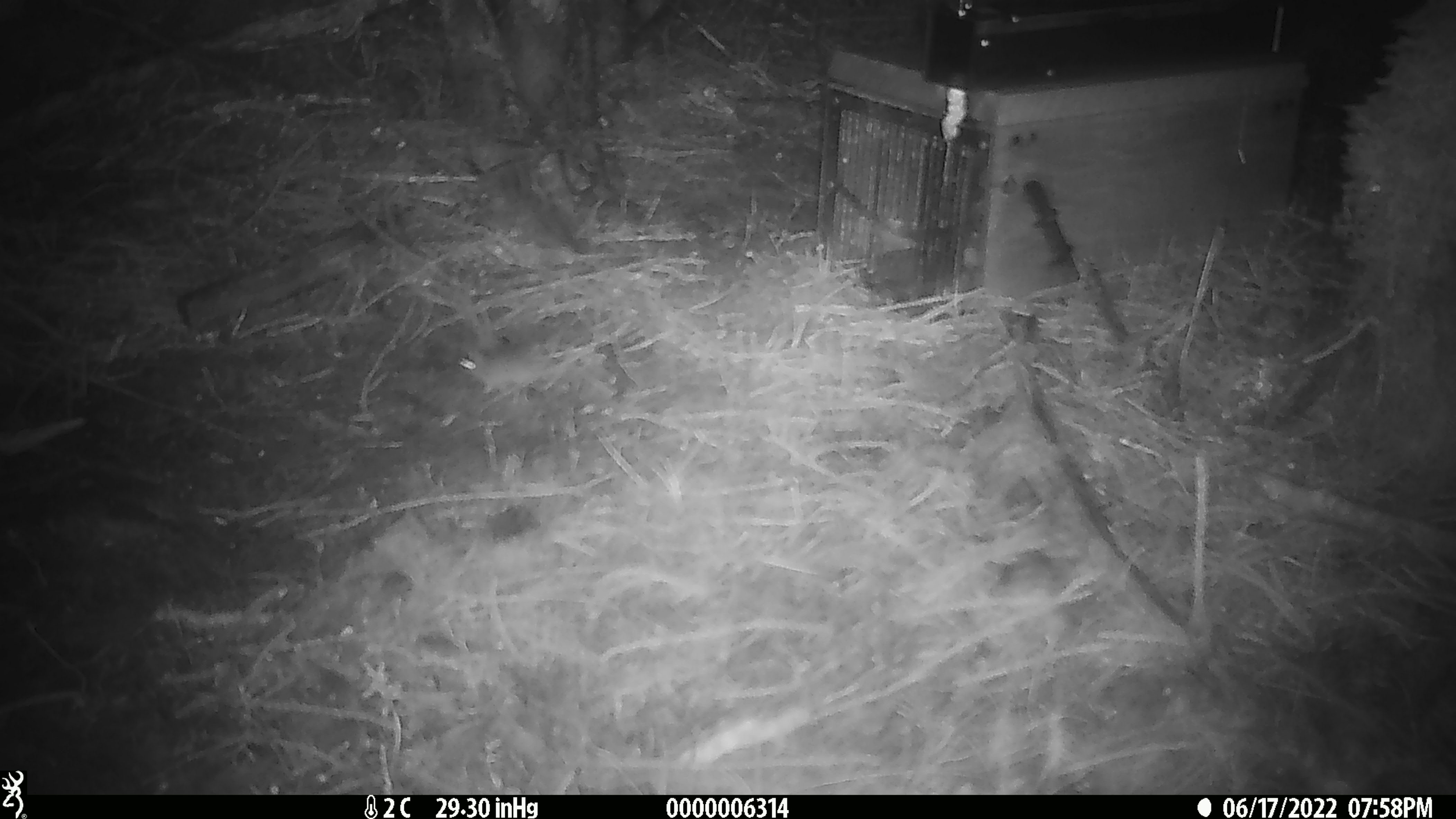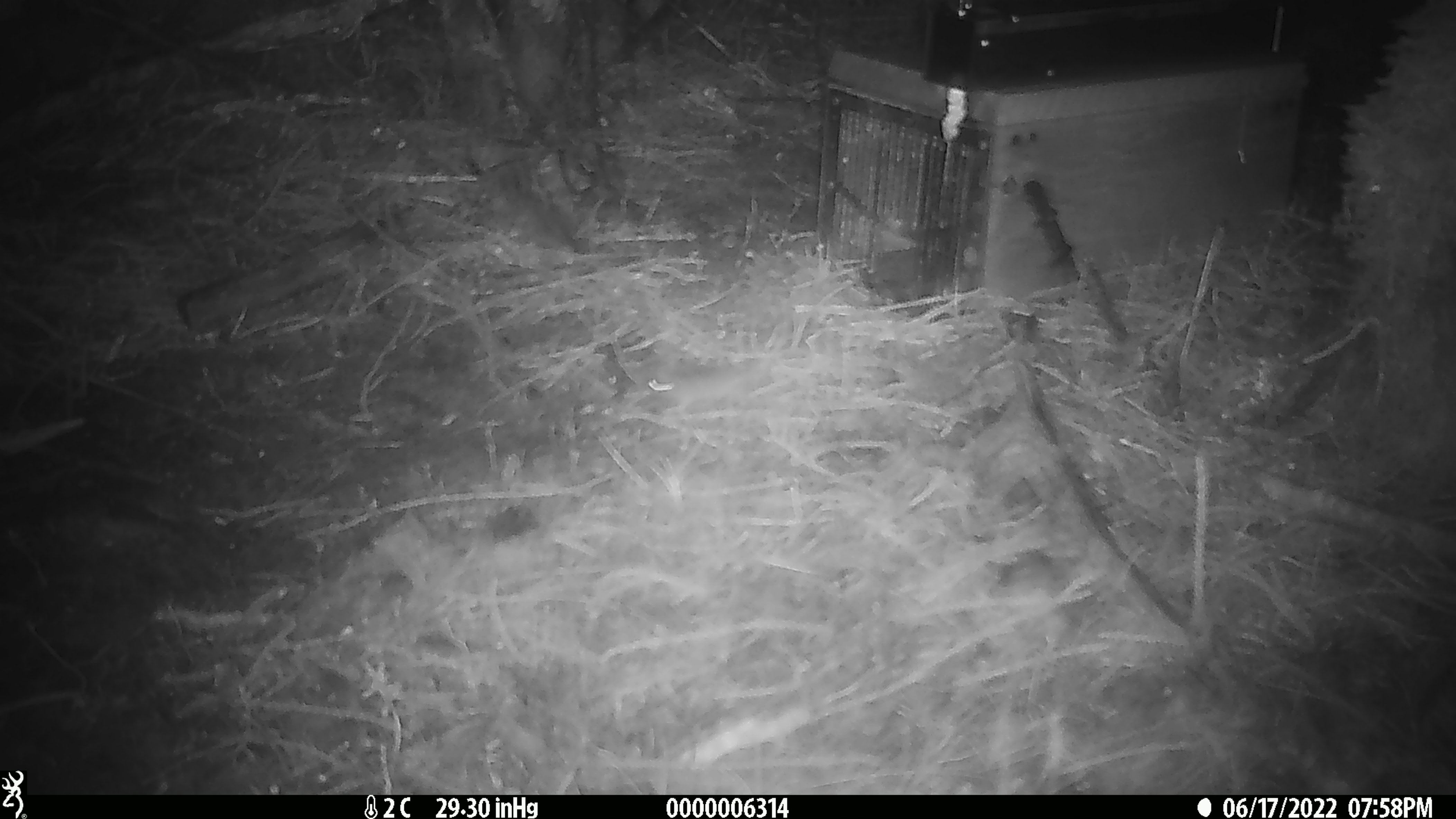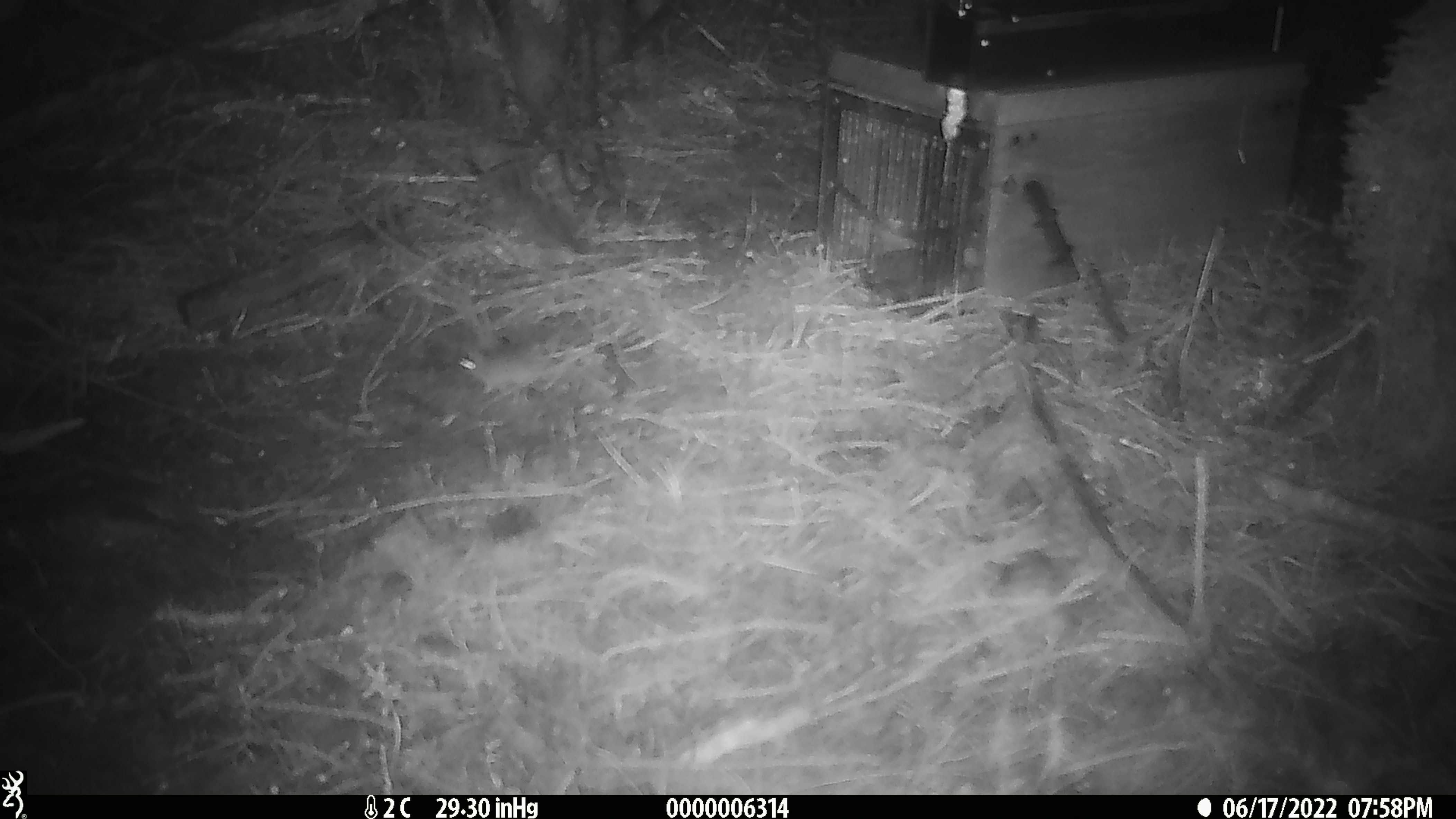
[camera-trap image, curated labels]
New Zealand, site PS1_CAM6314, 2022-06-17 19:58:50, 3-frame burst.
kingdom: Animalia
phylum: Chordata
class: Mammalia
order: Rodentia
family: Muridae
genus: Mus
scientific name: Mus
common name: mouse